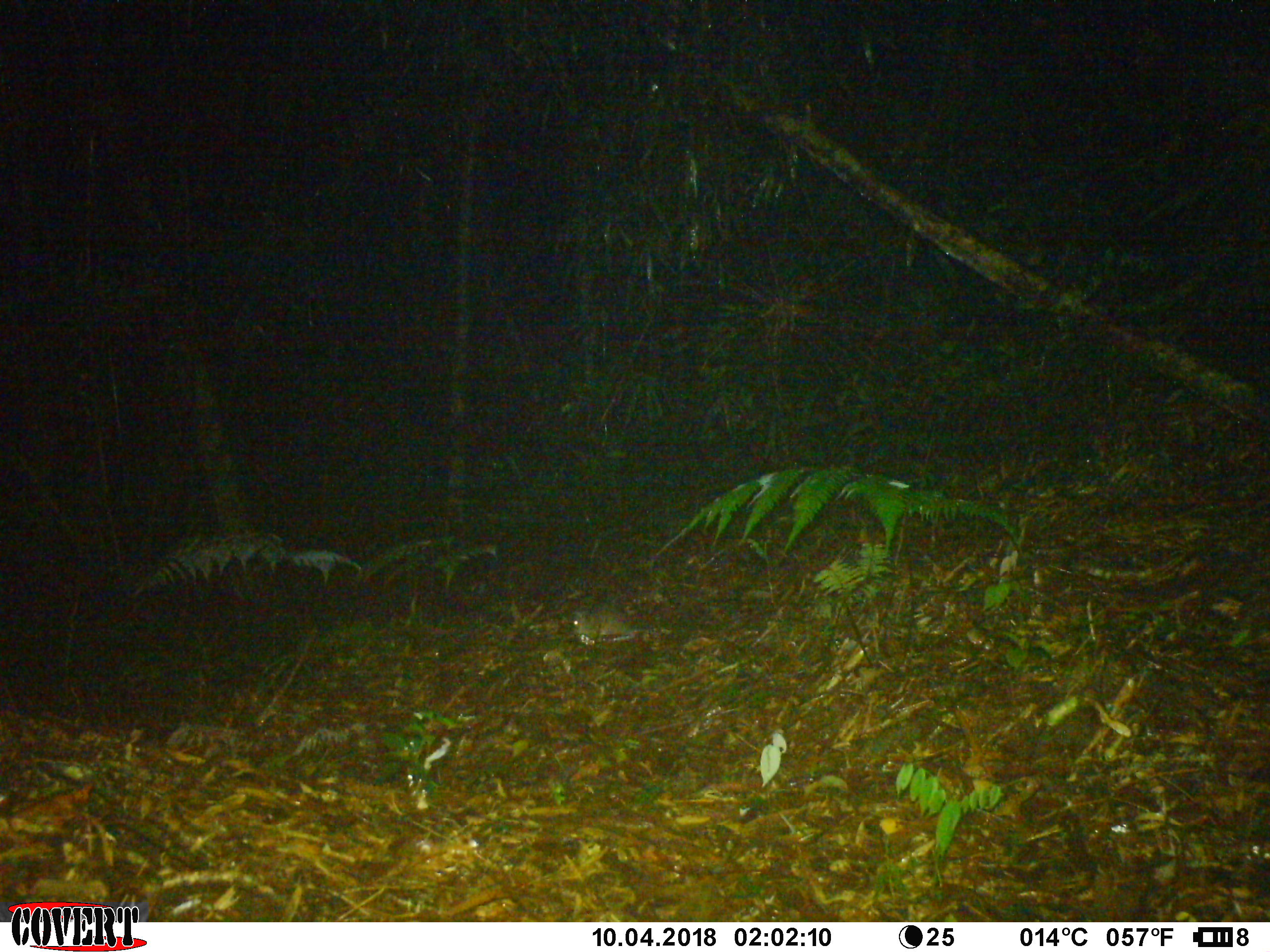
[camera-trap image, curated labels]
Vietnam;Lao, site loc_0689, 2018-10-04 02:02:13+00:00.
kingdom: Animalia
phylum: Chordata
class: Mammalia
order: Rodentia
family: Muridae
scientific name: Muridae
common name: old-world mice and rats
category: unidentified murid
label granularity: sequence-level